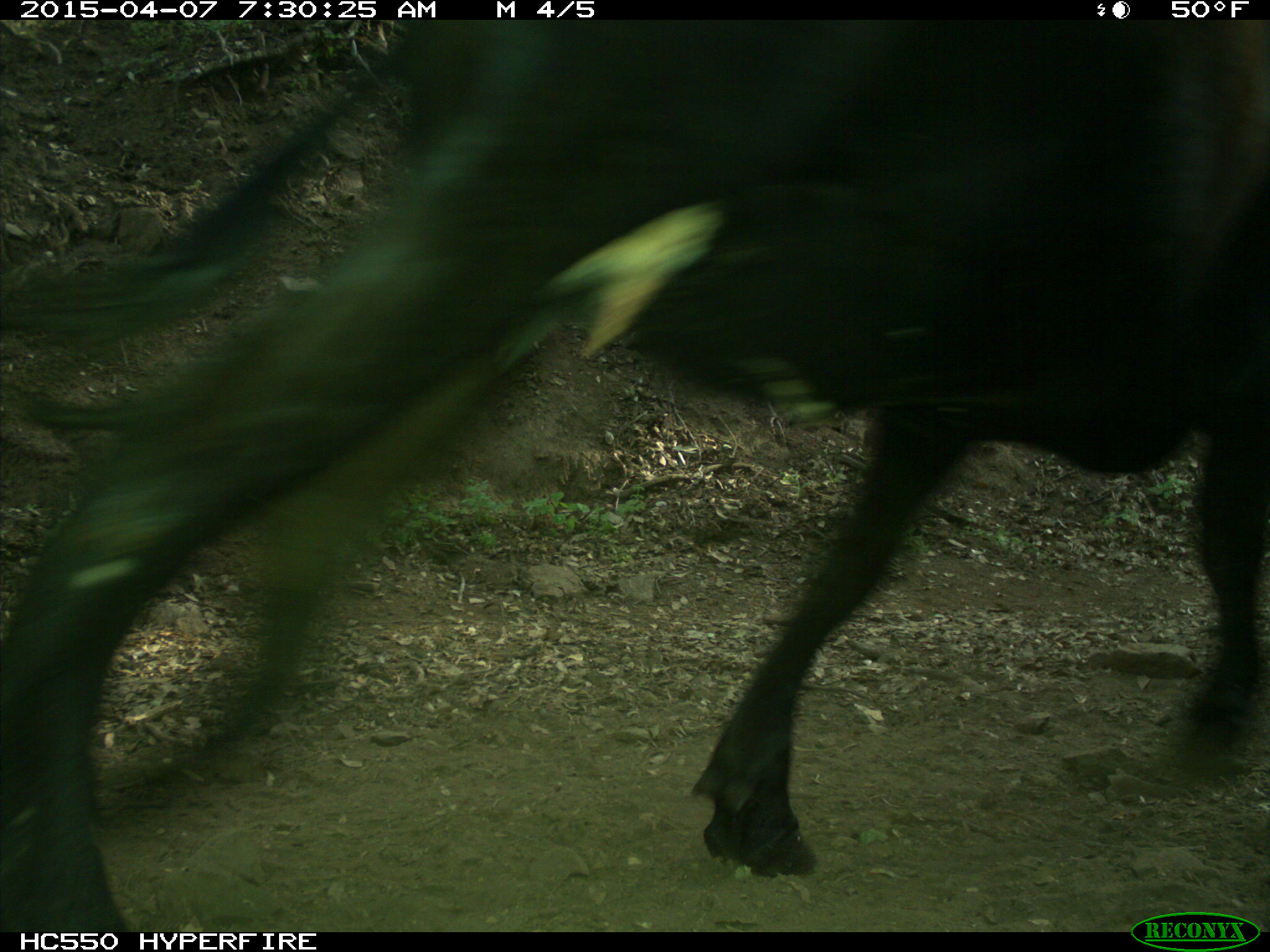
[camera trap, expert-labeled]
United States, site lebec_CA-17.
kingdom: Animalia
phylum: Chordata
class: Mammalia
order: Artiodactyla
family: Bovidae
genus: Bos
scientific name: Bos taurus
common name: domestic cow